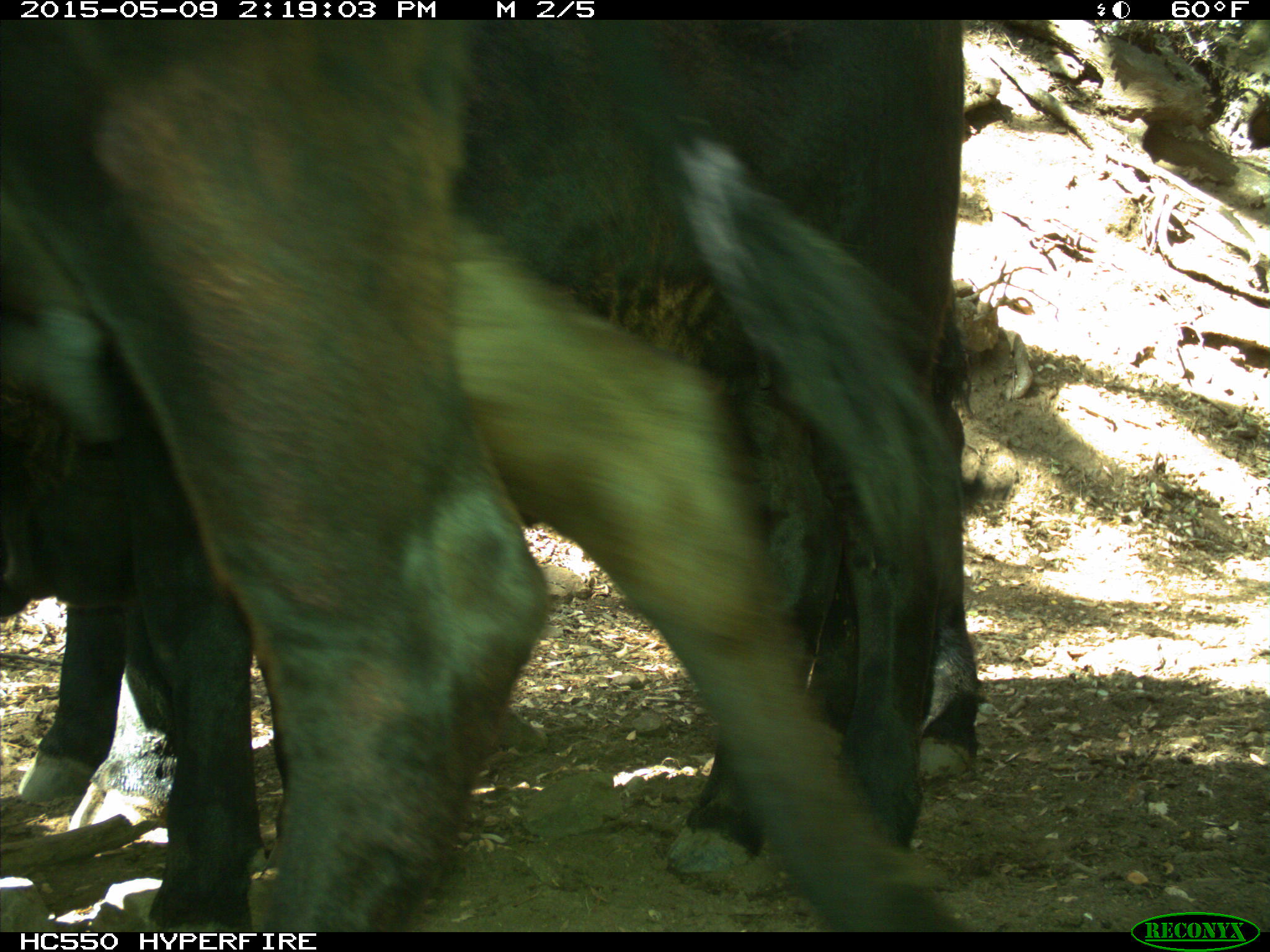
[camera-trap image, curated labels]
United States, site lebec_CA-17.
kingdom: Animalia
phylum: Chordata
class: Mammalia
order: Artiodactyla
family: Bovidae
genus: Bos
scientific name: Bos taurus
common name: domestic cow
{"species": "Bos taurus (domestic cow)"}